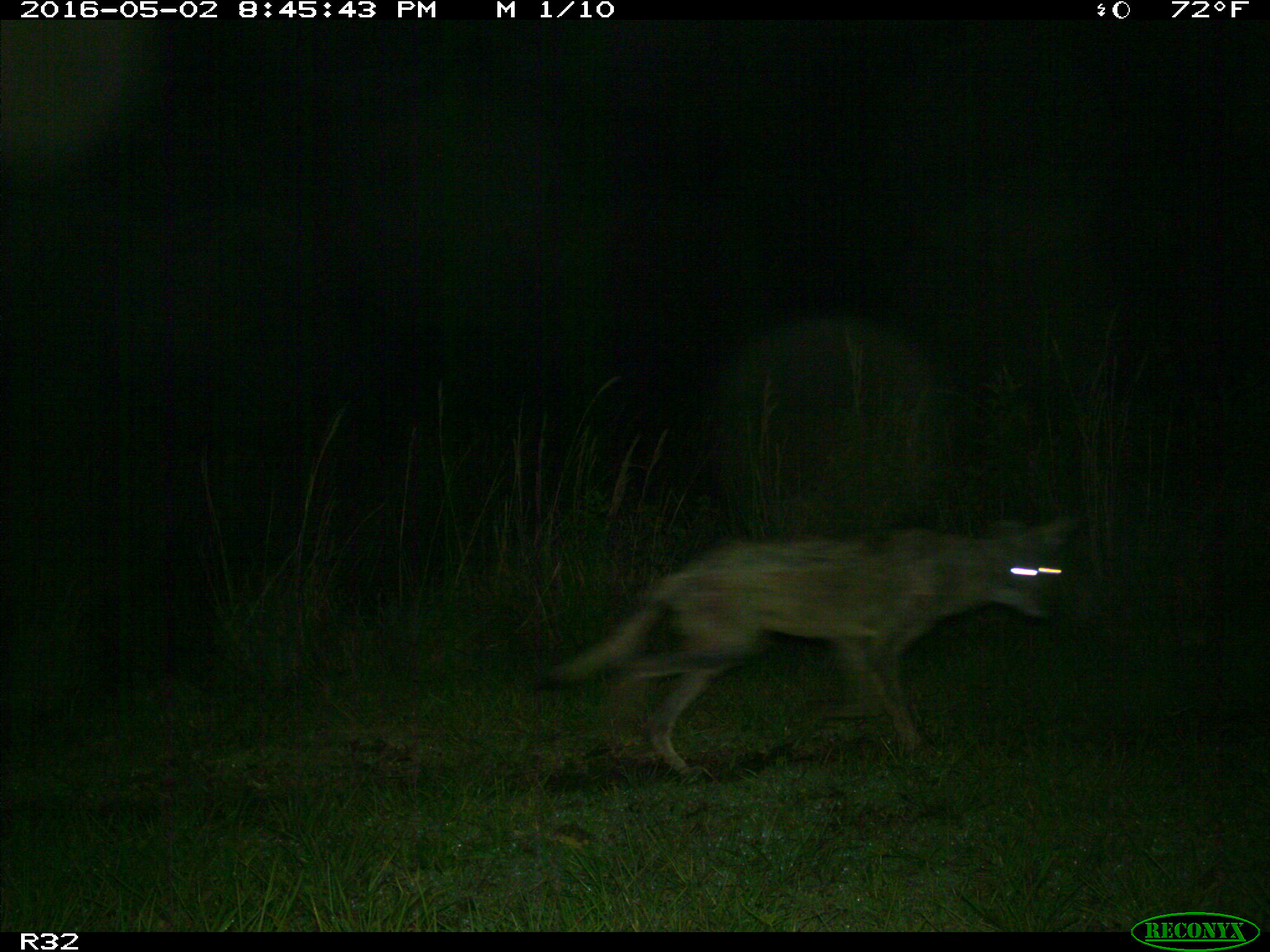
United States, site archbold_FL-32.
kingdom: Animalia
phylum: Chordata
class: Mammalia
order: Carnivora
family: Canidae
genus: Canis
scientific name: Canis latrans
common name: coyote